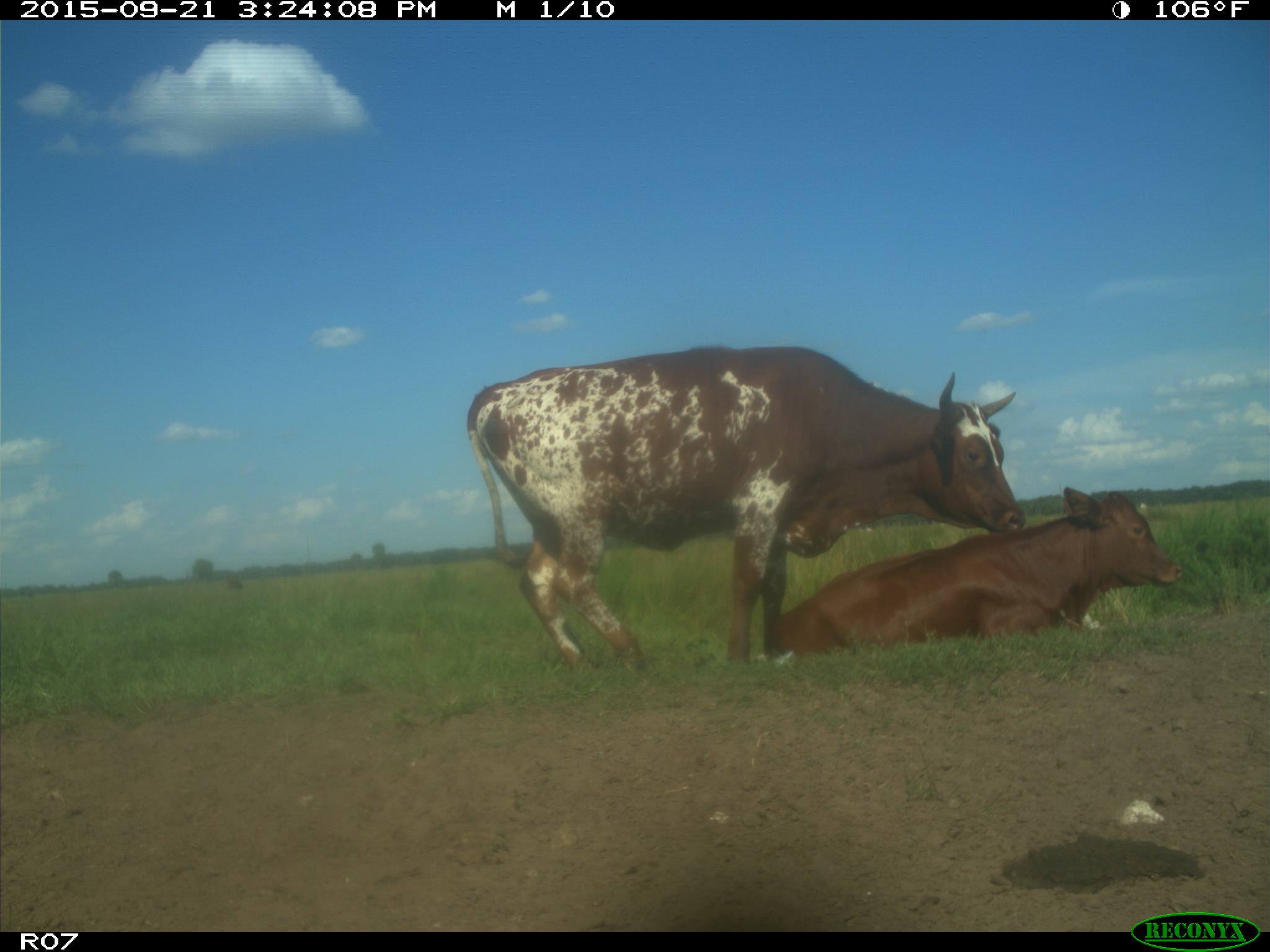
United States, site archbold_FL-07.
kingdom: Animalia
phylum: Chordata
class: Mammalia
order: Artiodactyla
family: Bovidae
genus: Bos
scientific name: Bos taurus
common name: domestic cow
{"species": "Bos taurus (domestic cow)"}